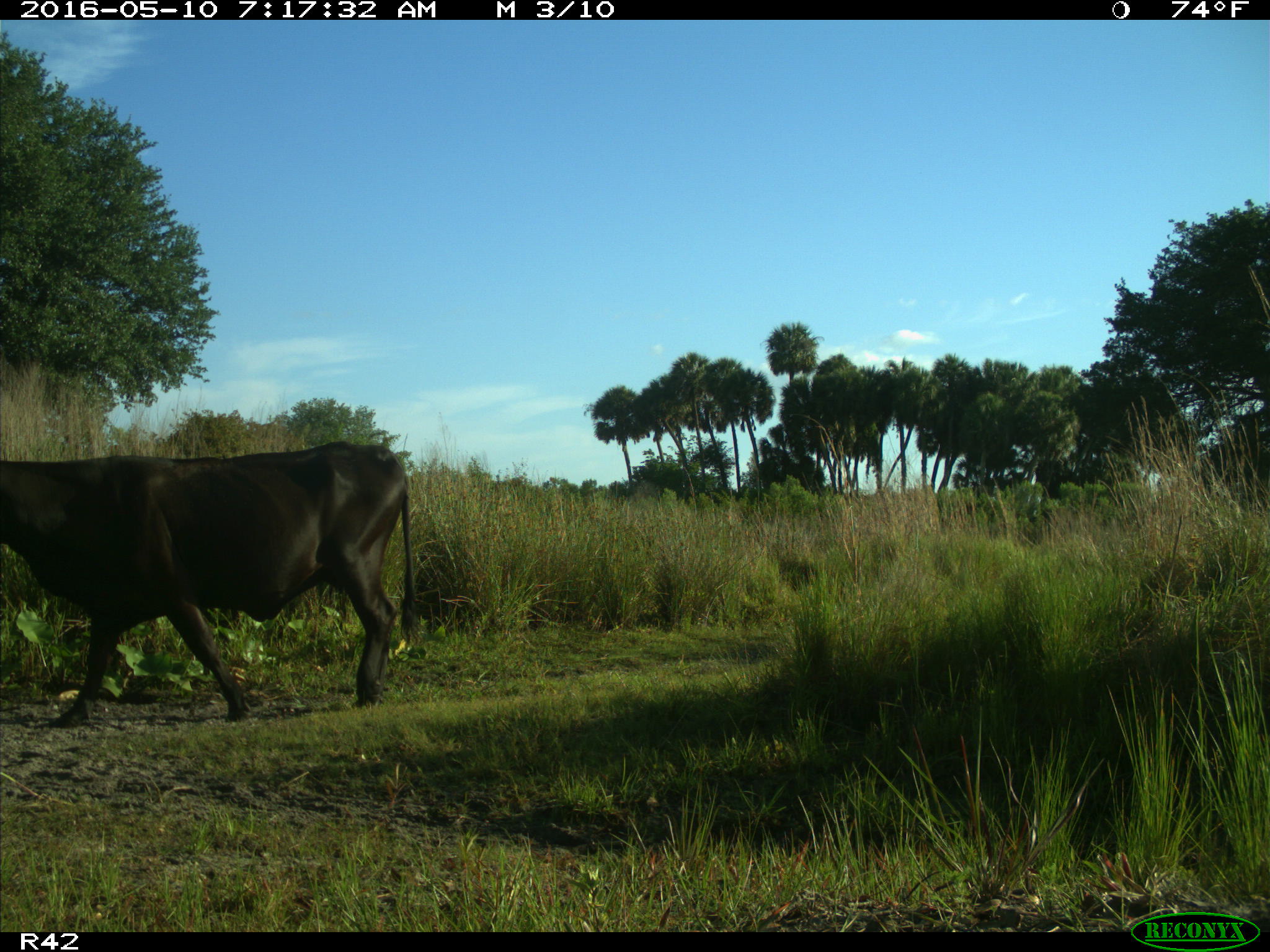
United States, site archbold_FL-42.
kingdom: Animalia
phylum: Chordata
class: Mammalia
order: Artiodactyla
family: Bovidae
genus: Bos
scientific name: Bos taurus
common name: domestic cow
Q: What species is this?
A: Bos taurus (domestic cow).